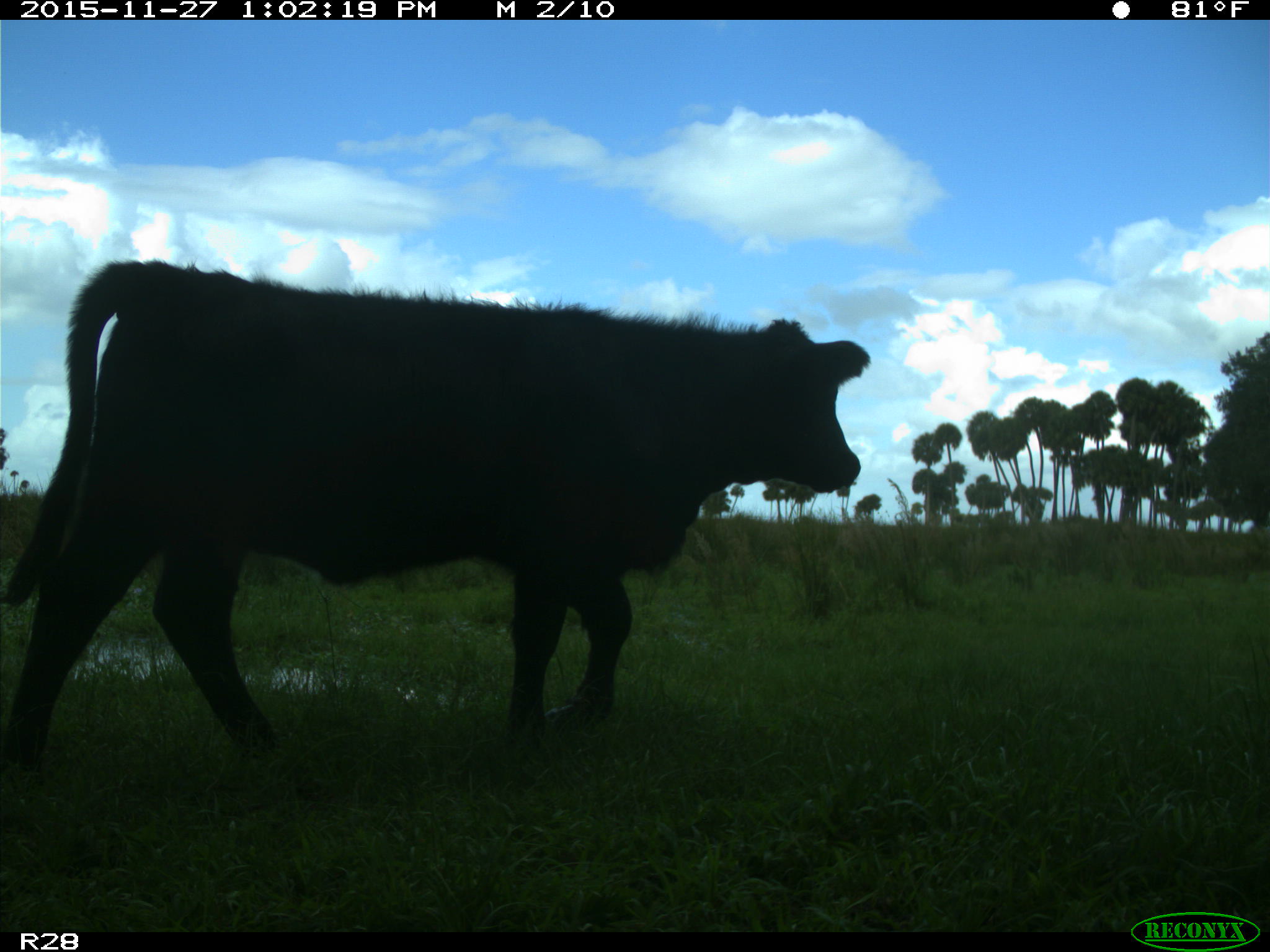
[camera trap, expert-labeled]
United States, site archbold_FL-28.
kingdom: Animalia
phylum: Chordata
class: Mammalia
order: Artiodactyla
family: Bovidae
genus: Bos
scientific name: Bos taurus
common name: domestic cow